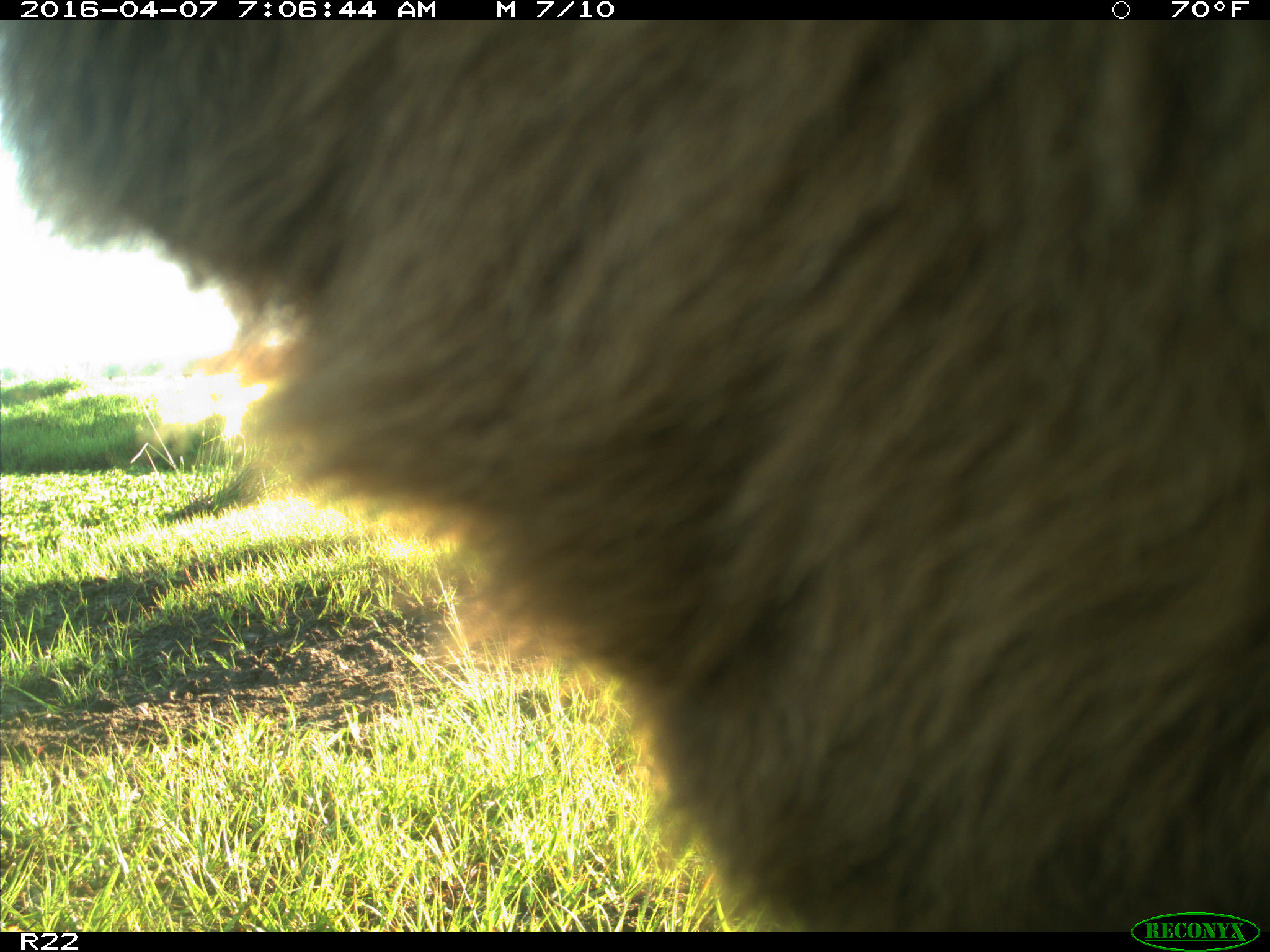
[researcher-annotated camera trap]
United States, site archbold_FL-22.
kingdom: Animalia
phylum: Chordata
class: Mammalia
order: Artiodactyla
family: Bovidae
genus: Bos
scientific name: Bos taurus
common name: domestic cow